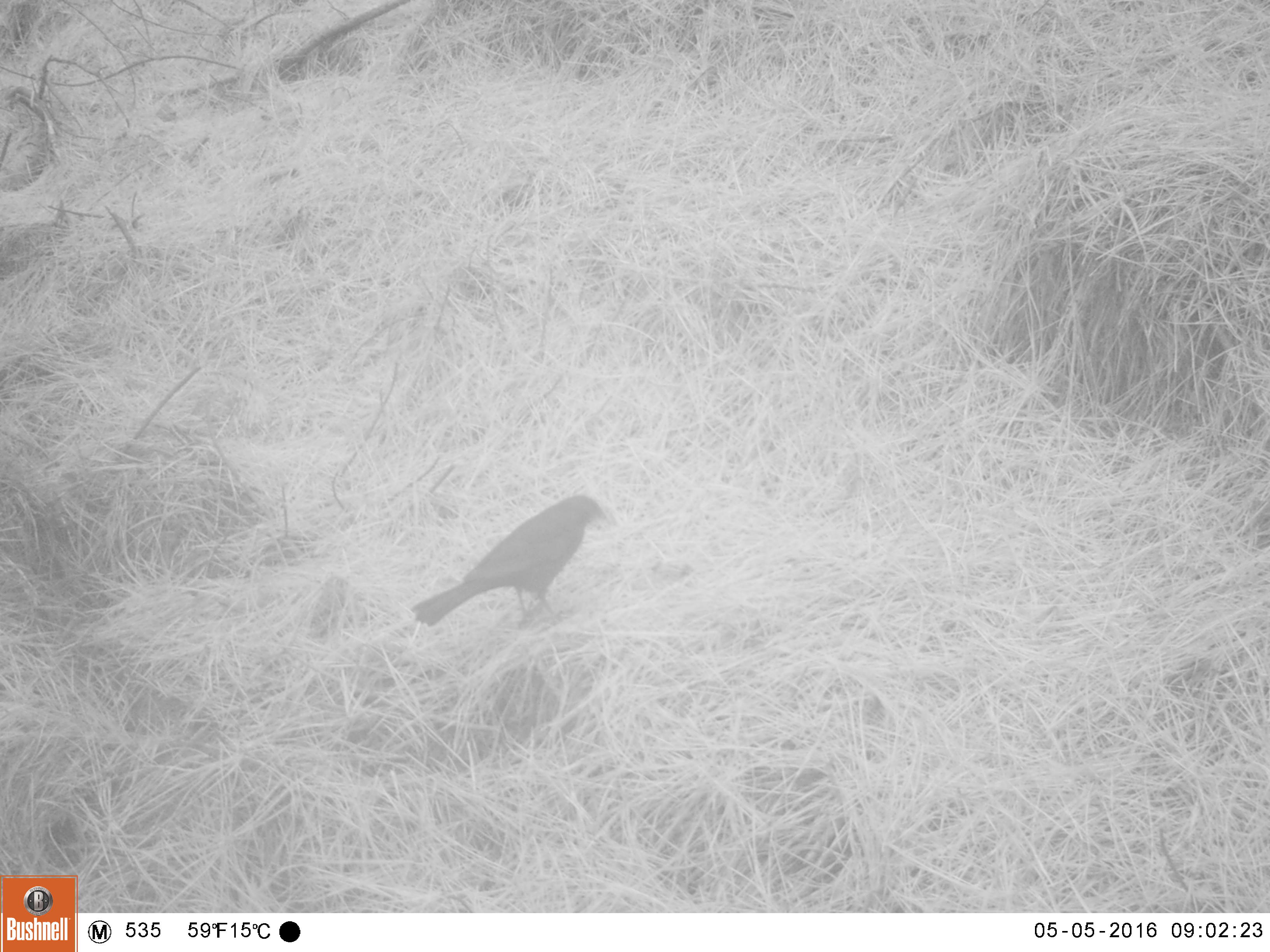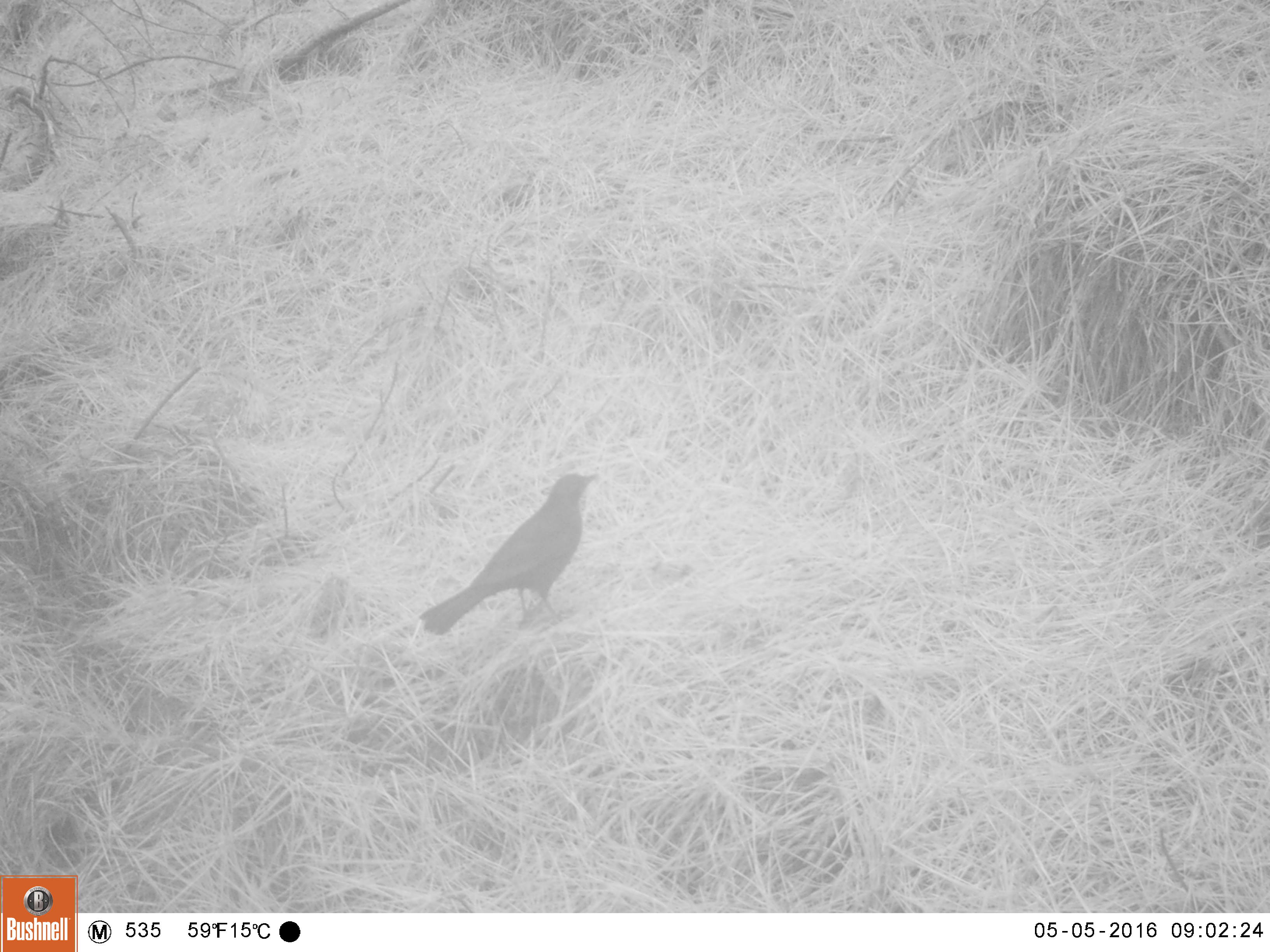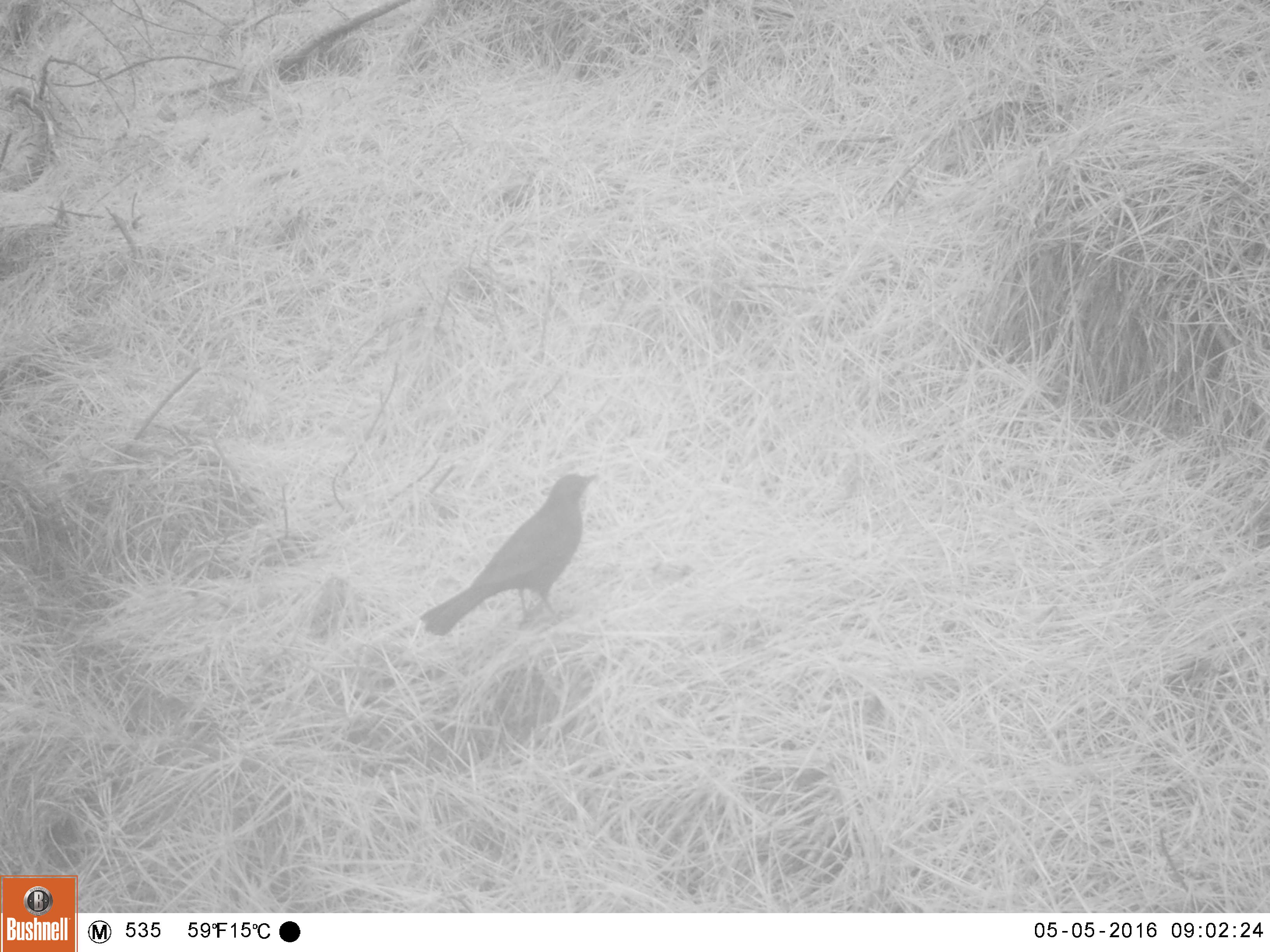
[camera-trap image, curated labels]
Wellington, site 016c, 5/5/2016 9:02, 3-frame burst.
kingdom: Animalia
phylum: Chordata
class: Aves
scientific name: Aves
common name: bird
Bird (Aves).